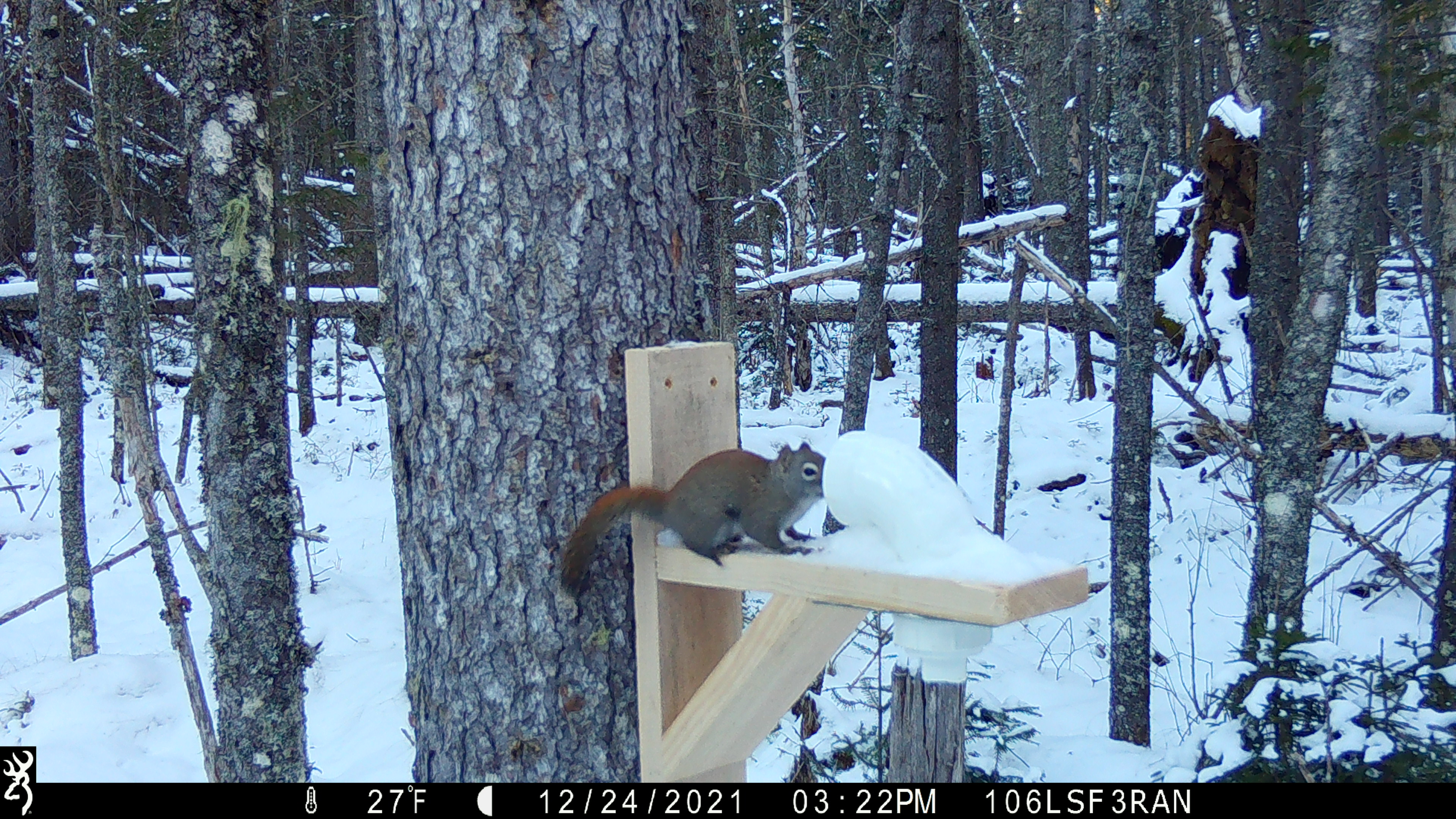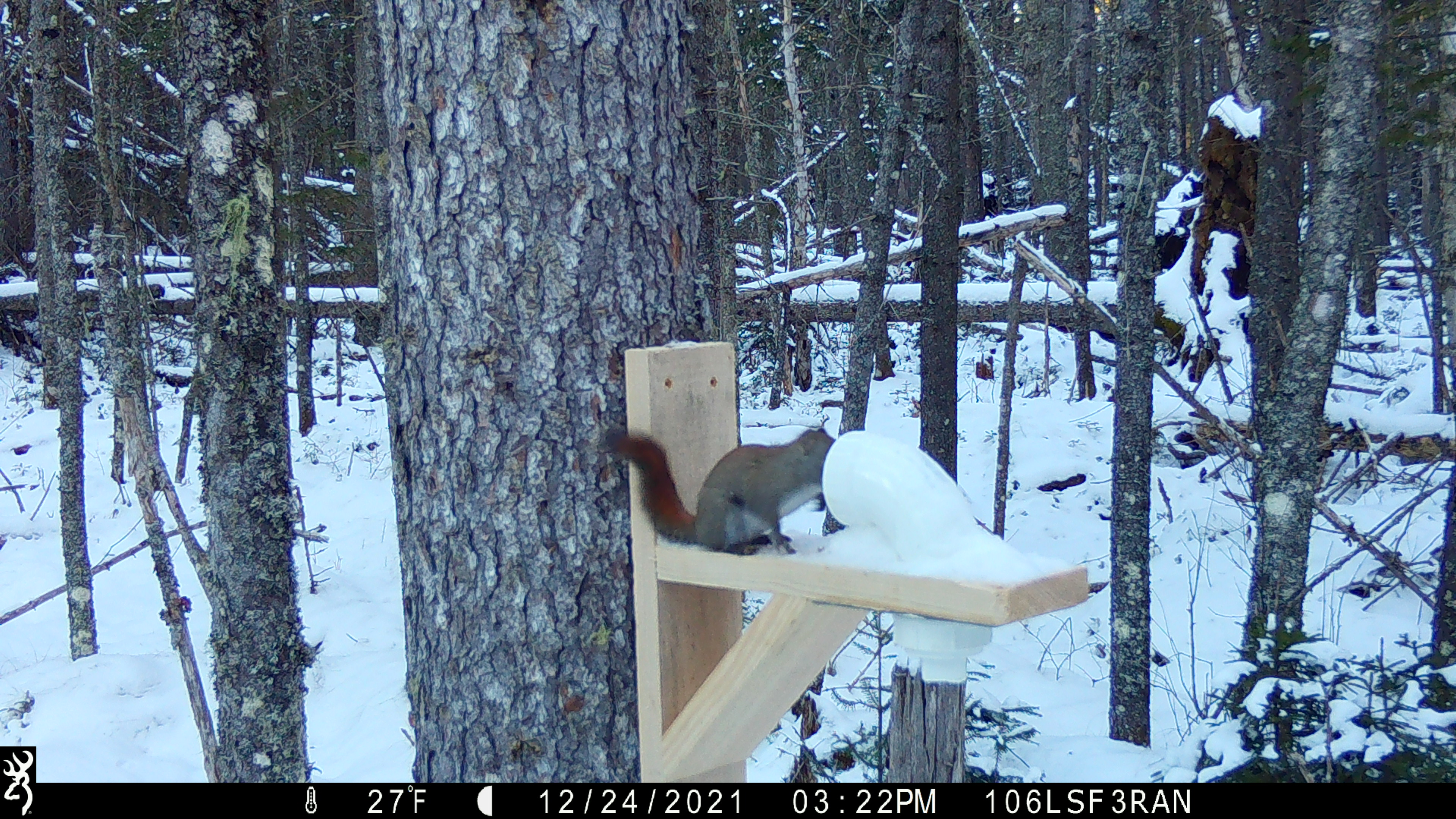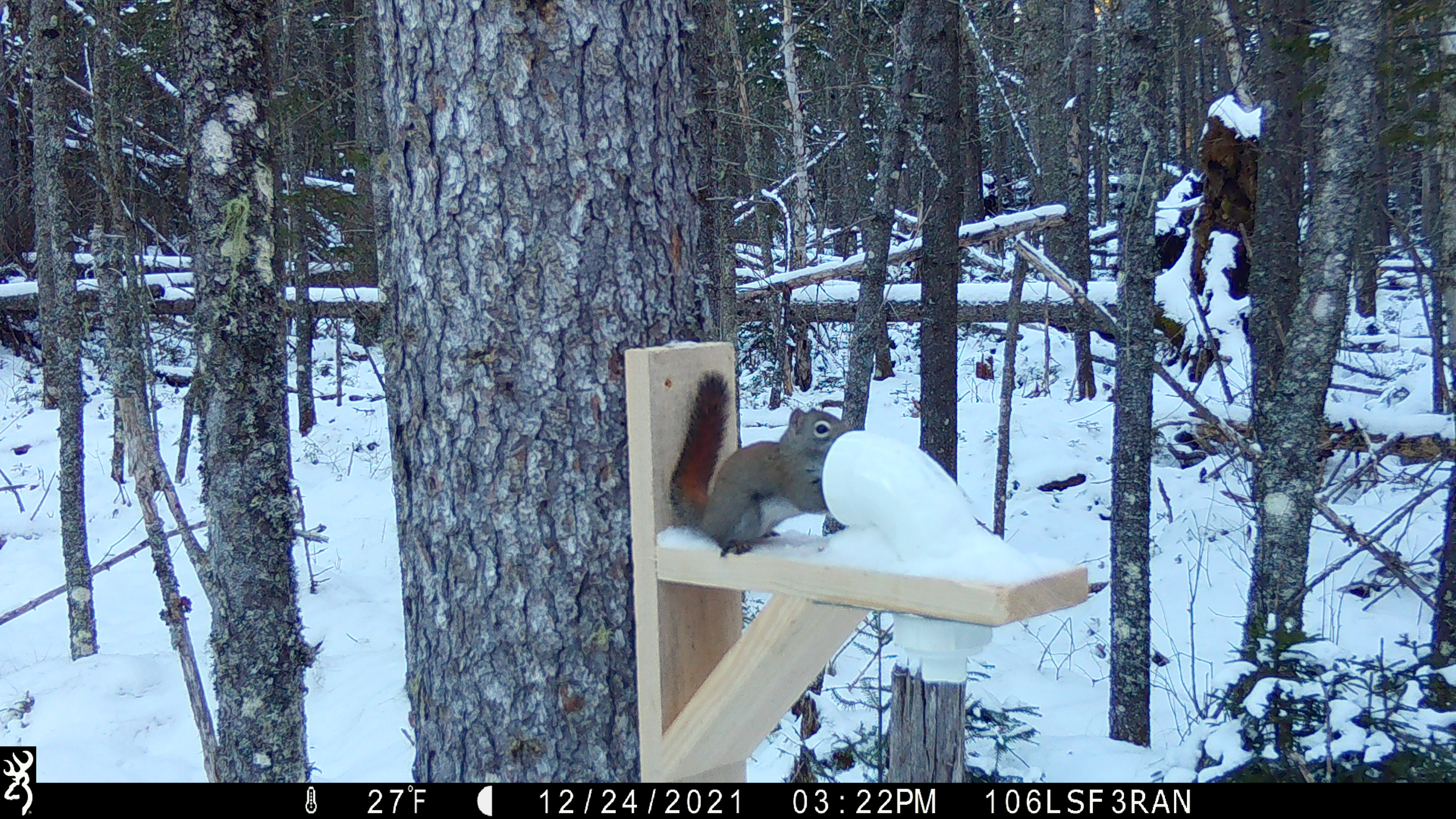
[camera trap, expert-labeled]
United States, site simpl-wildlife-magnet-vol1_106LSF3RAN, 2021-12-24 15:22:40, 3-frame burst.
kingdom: Animalia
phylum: Chordata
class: Mammalia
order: Rodentia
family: Sciuridae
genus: Tamiasciurus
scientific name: Tamiasciurus hudsonicus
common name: red squirrel